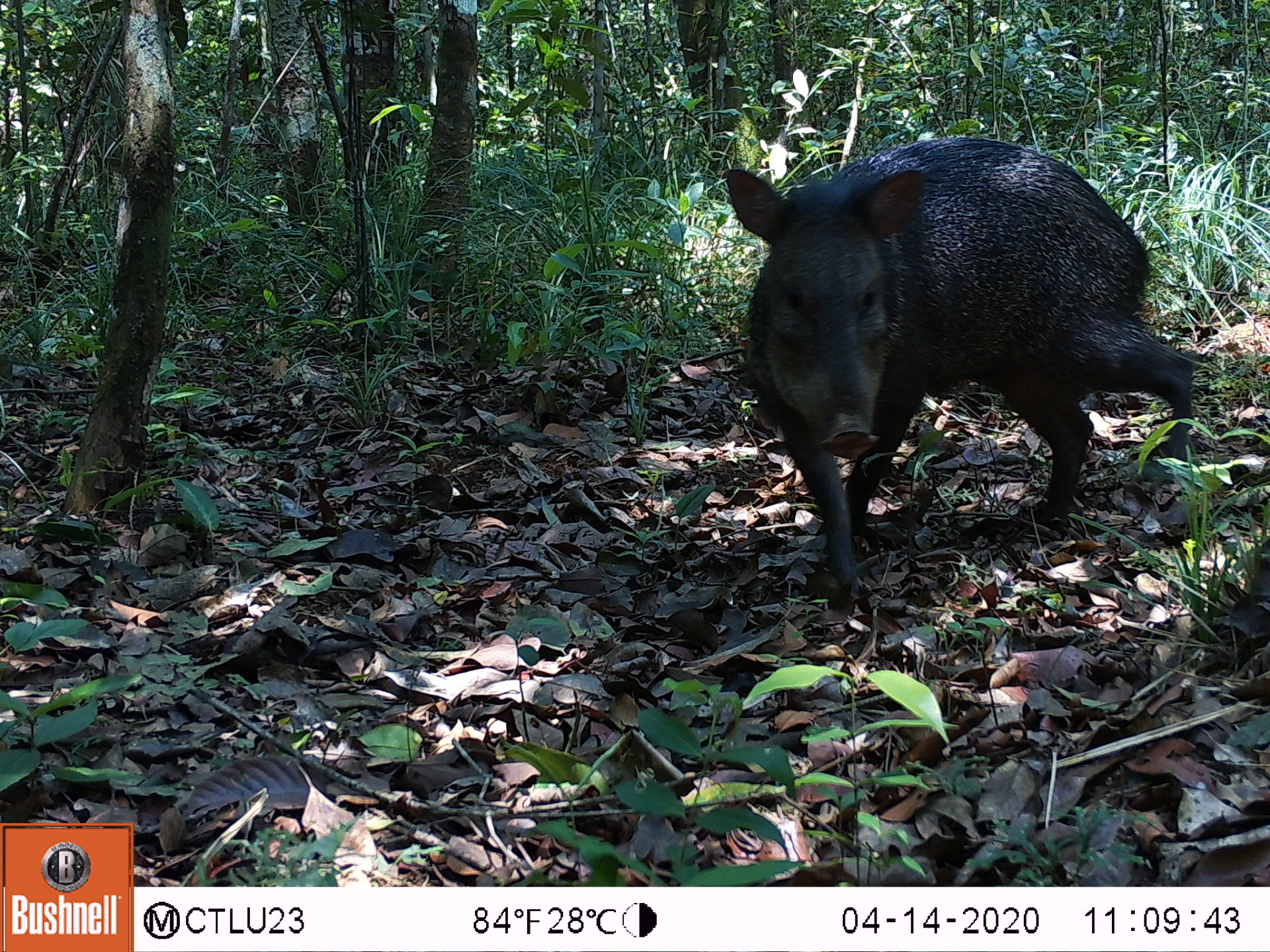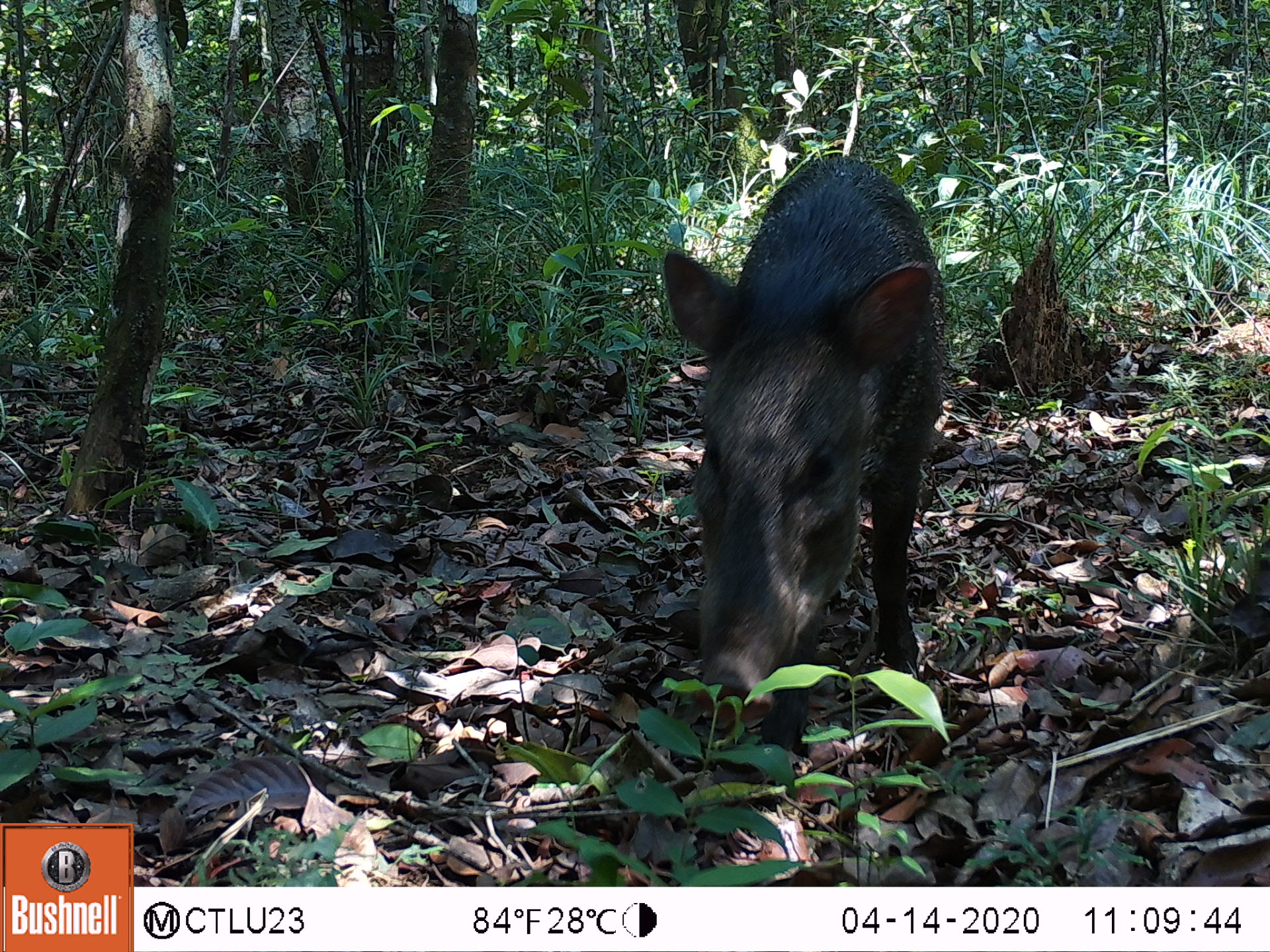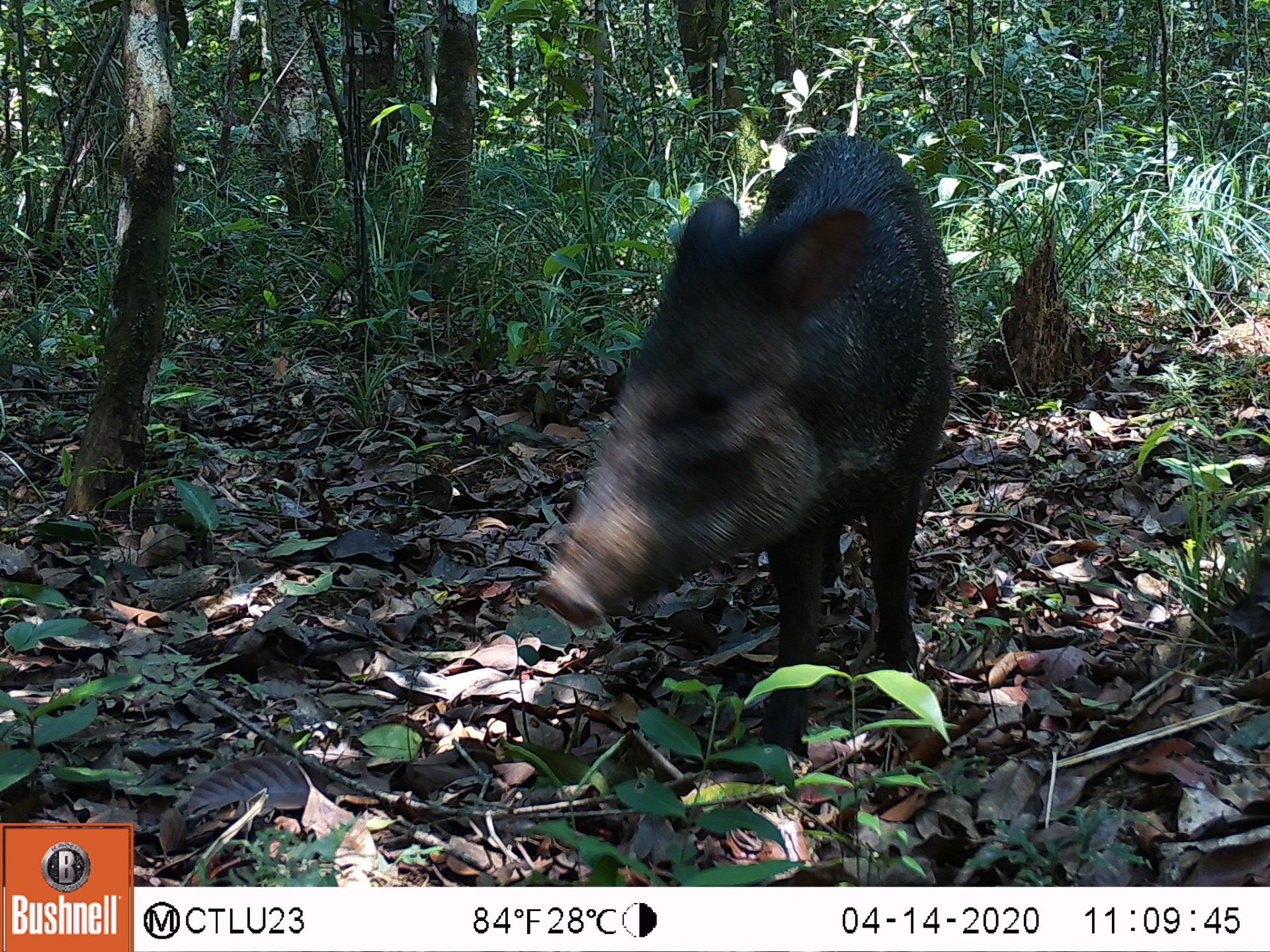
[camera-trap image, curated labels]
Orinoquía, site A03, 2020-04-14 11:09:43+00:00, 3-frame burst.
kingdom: Animalia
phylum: Chordata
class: Mammalia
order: Artiodactyla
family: Tayassuidae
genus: Pecari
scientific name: Pecari tajacu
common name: collared peccary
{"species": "collared peccary (Pecari tajacu)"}